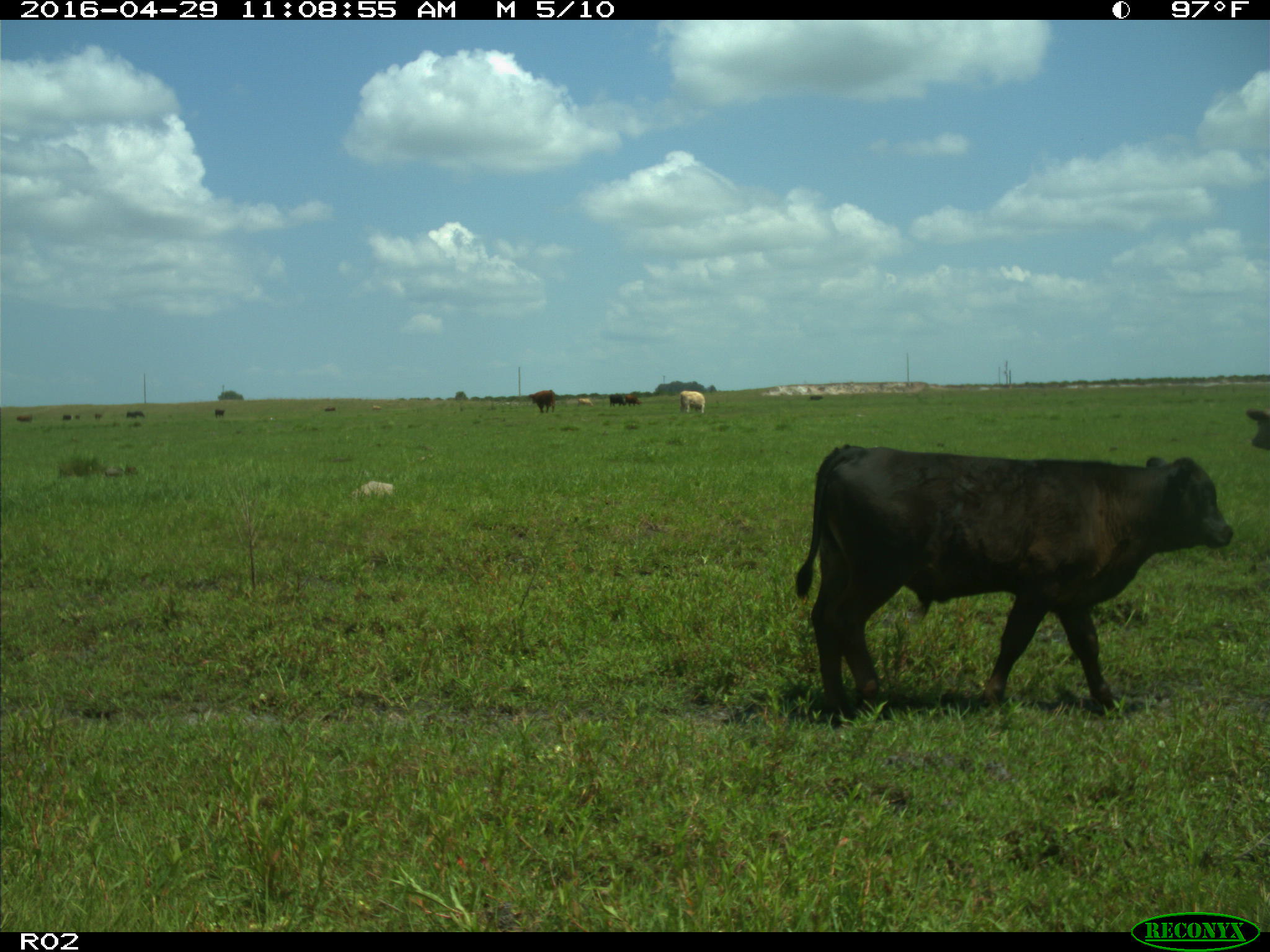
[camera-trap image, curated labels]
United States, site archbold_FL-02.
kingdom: Animalia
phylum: Chordata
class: Mammalia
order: Artiodactyla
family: Bovidae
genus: Bos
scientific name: Bos taurus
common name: domestic cow